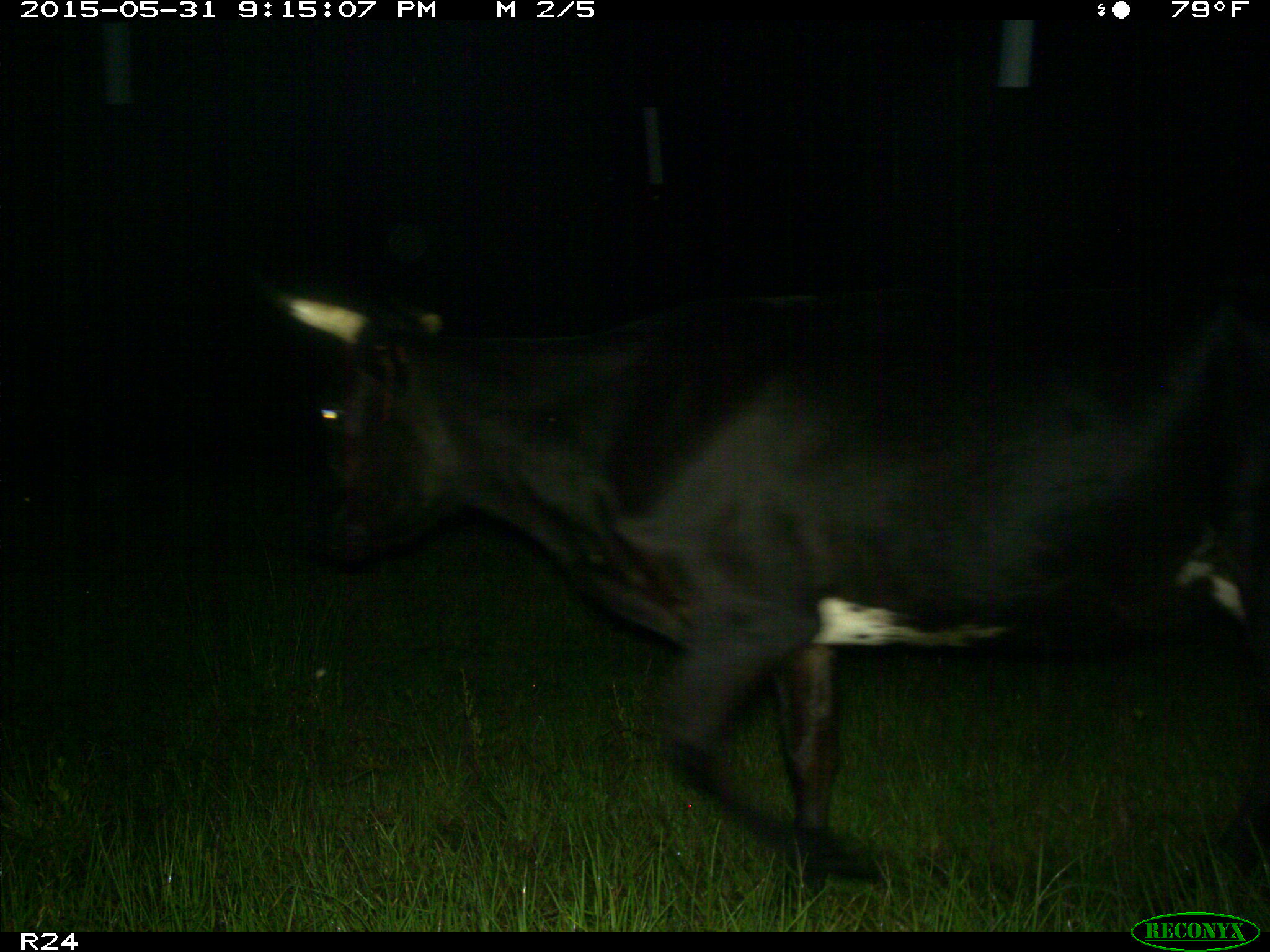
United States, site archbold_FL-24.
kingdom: Animalia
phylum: Chordata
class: Mammalia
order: Artiodactyla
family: Bovidae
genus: Bos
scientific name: Bos taurus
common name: domestic cow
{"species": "Bos taurus (domestic cow)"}